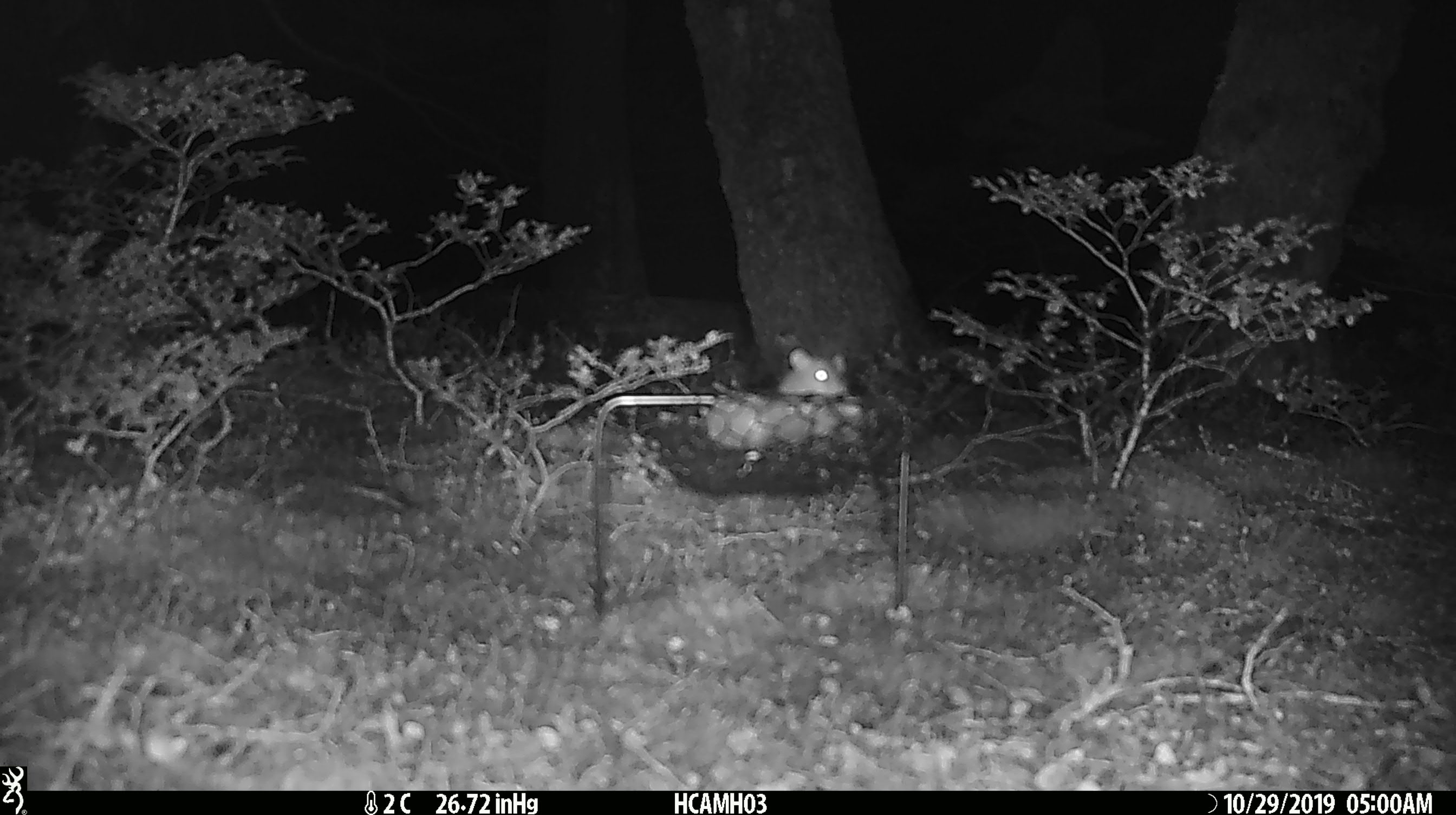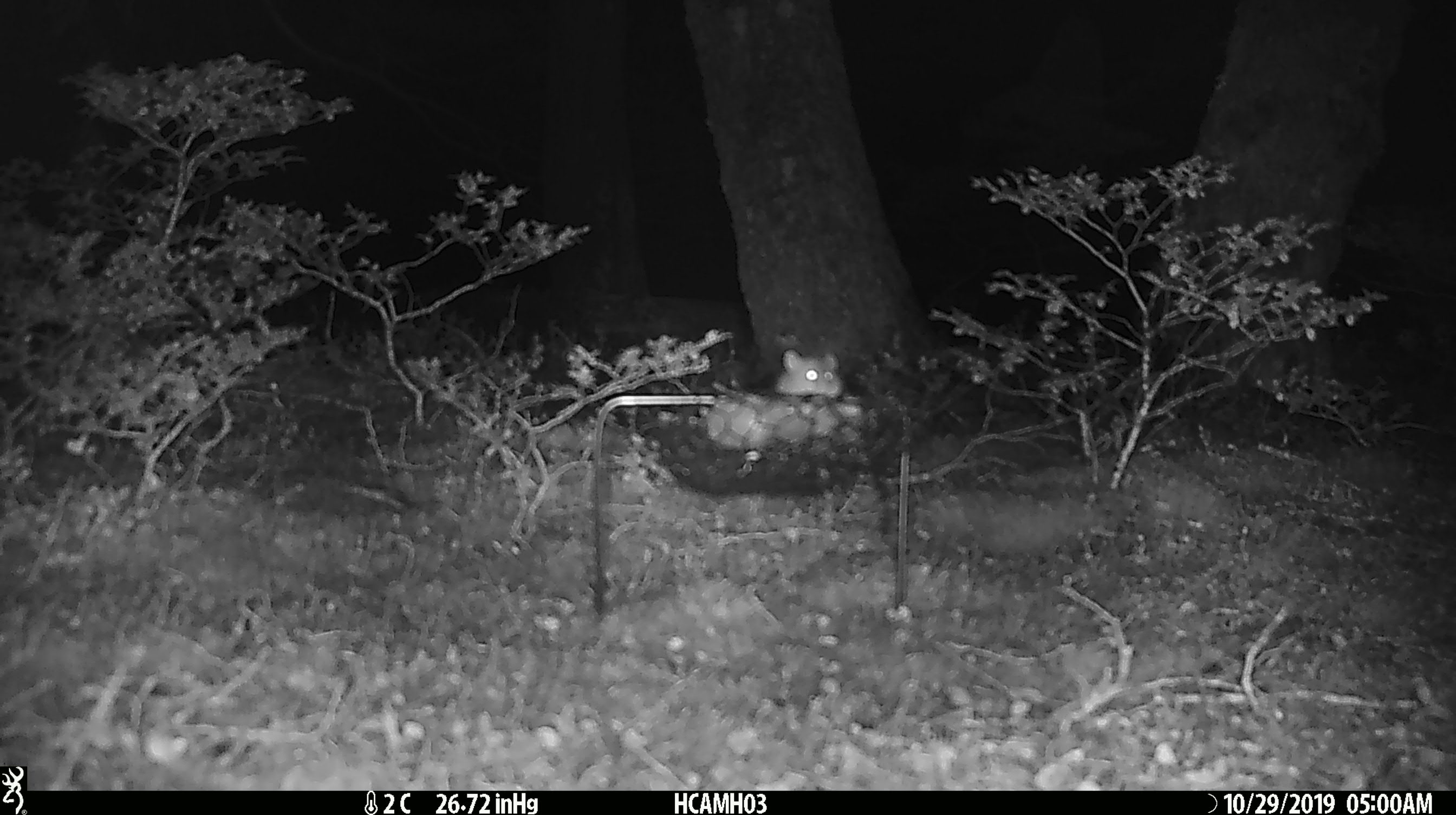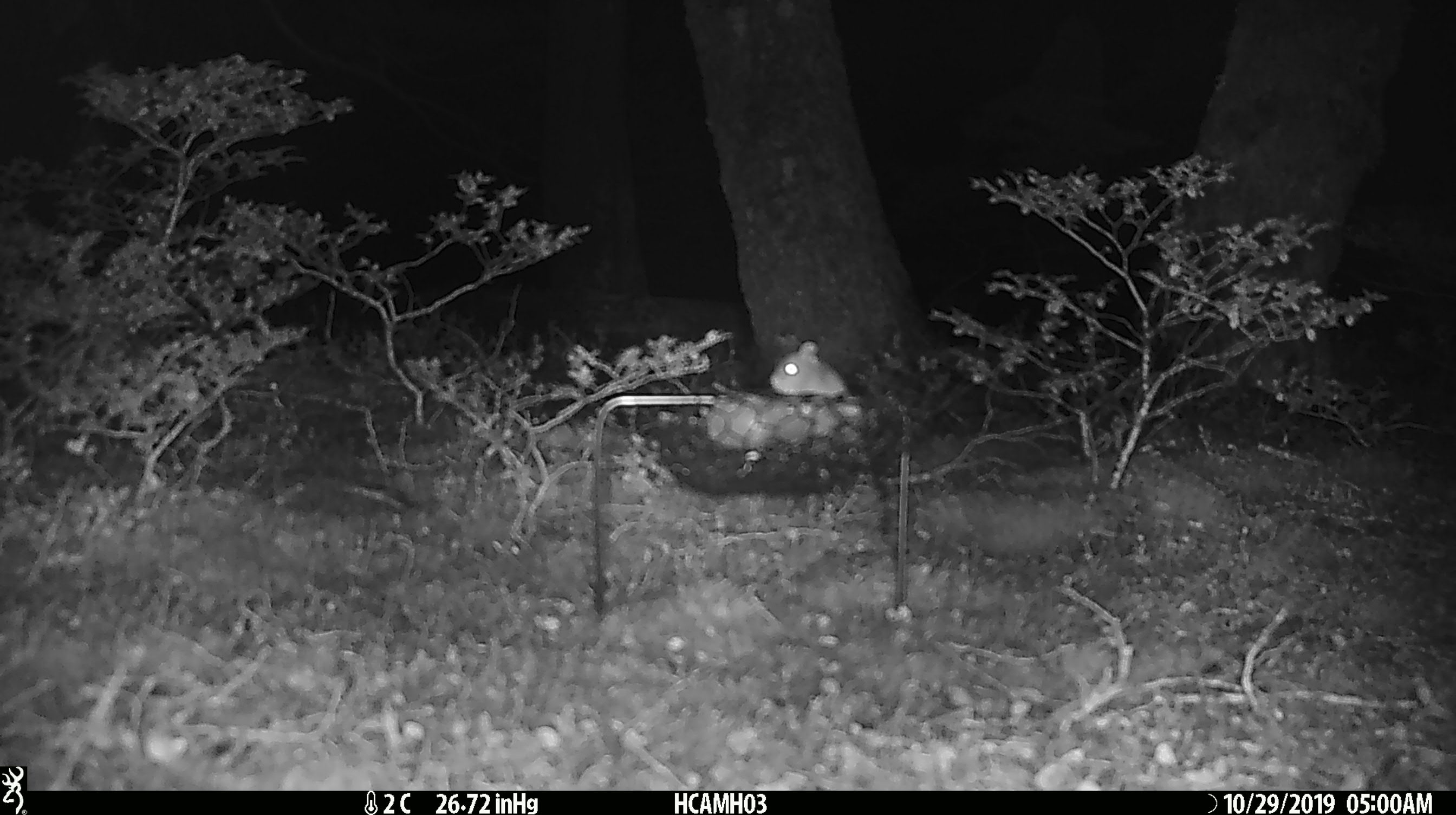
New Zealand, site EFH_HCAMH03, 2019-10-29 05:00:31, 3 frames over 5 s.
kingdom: Animalia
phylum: Chordata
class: Mammalia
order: Rodentia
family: Muridae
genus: Mus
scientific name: Mus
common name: mouse